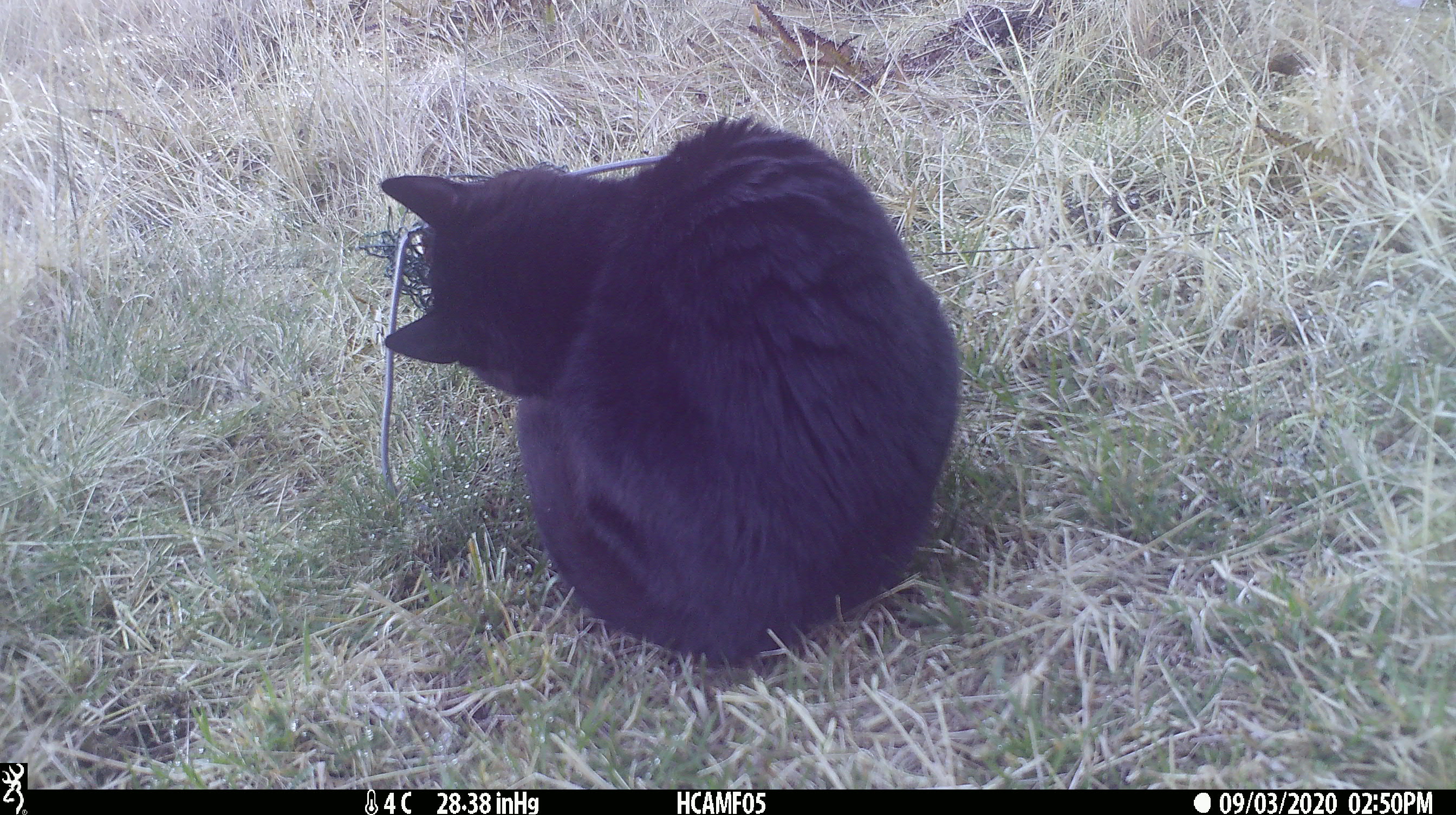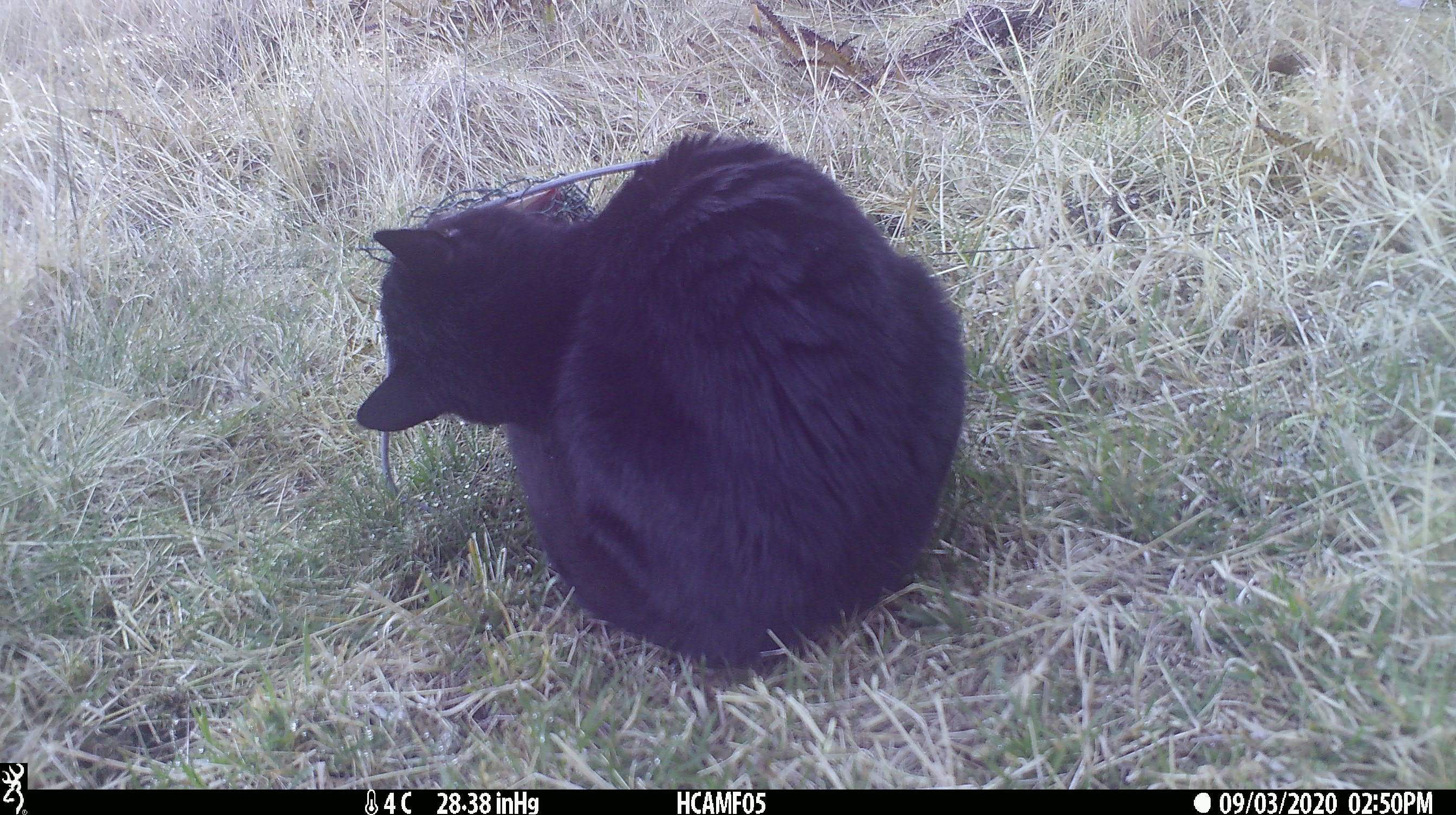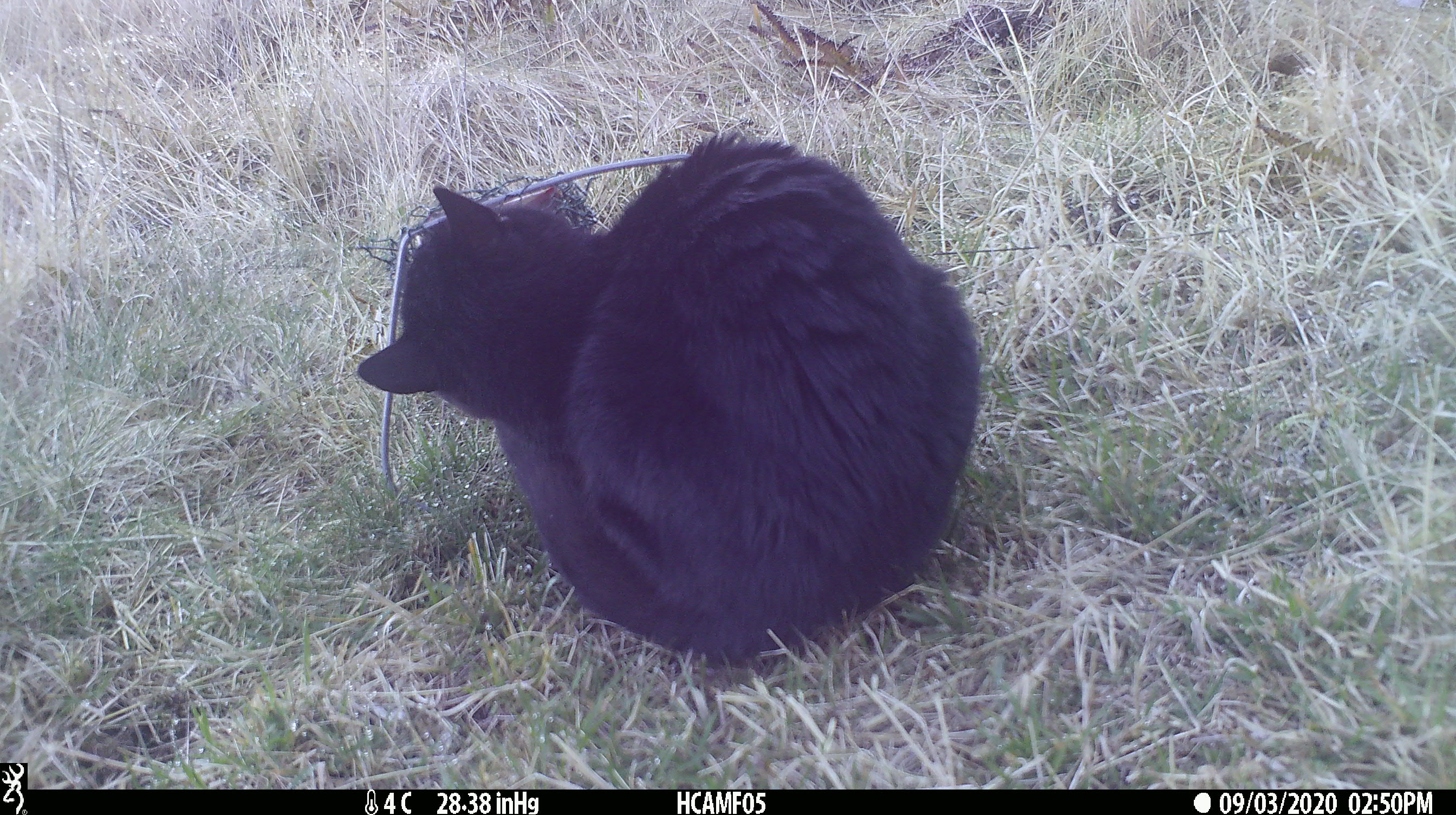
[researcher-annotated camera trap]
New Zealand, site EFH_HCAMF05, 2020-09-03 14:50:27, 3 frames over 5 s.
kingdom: Animalia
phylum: Chordata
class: Mammalia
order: Carnivora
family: Felidae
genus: Felis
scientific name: Felis catus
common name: domestic cat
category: cat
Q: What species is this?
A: Cat (domestic cat) (Felis catus).